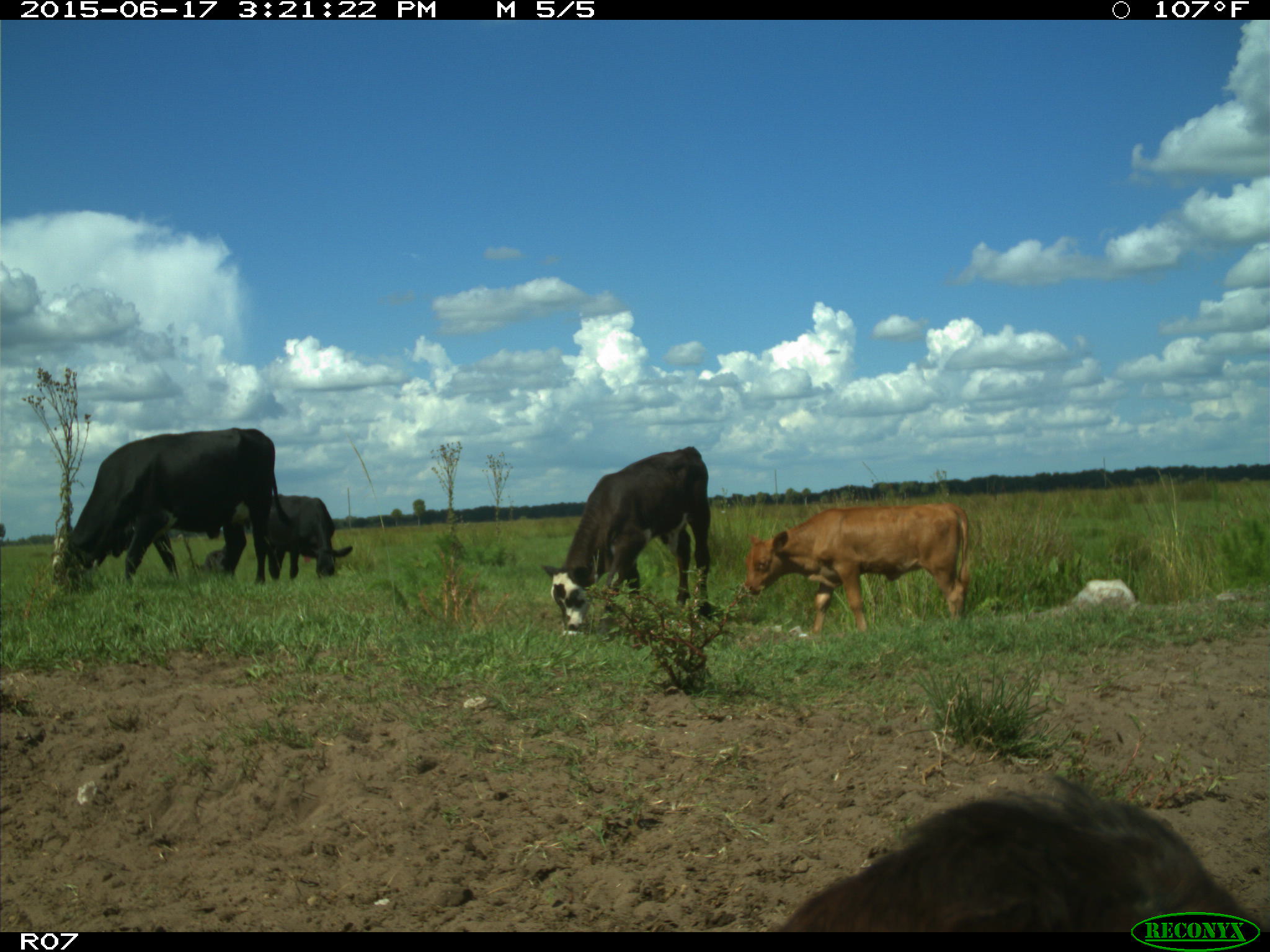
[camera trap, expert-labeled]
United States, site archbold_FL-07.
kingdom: Animalia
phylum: Chordata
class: Mammalia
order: Artiodactyla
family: Bovidae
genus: Bos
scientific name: Bos taurus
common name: domestic cow